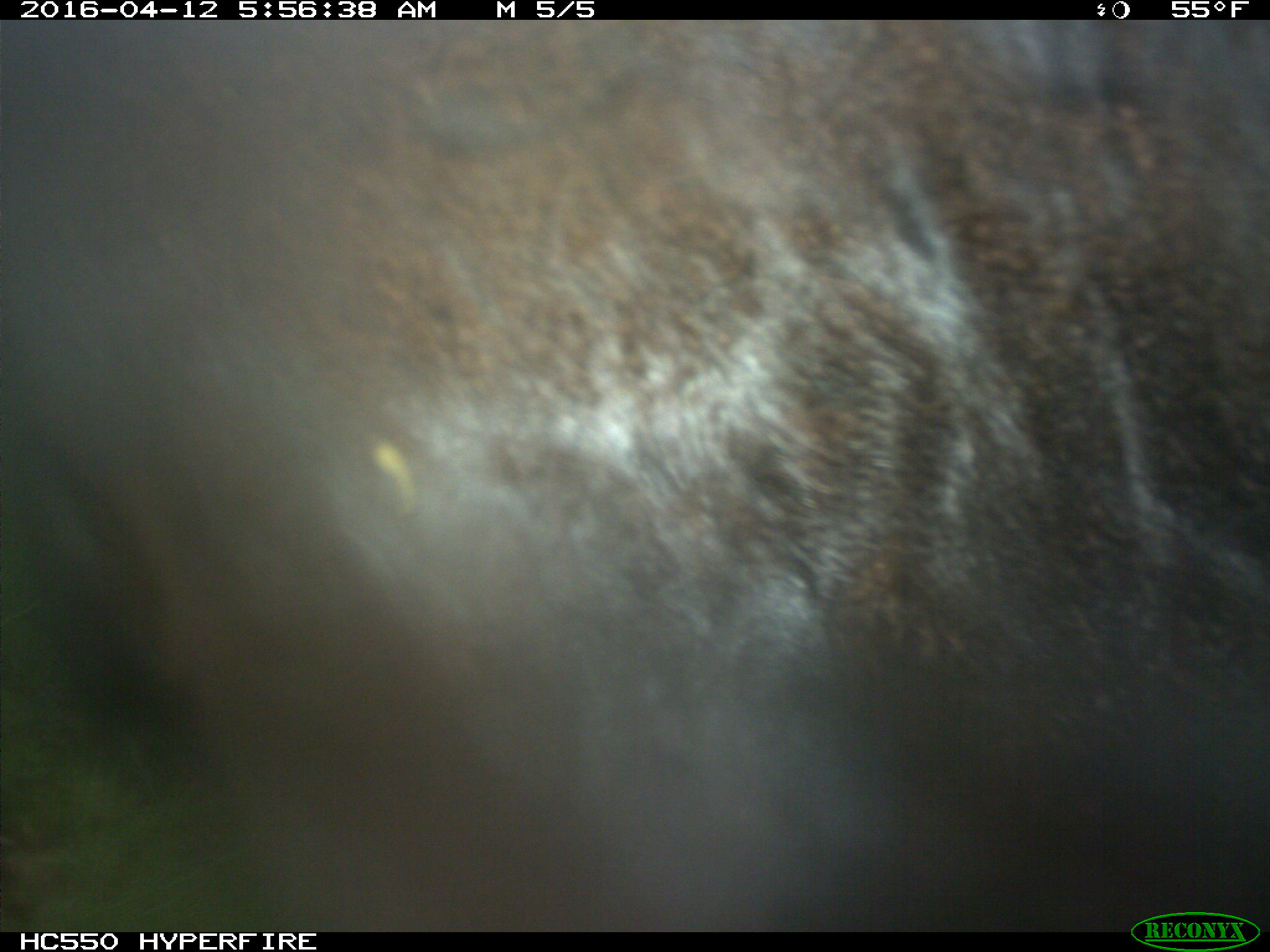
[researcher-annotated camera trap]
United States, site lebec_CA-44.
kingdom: Animalia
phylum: Chordata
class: Mammalia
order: Artiodactyla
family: Bovidae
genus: Bos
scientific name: Bos taurus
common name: domestic cow